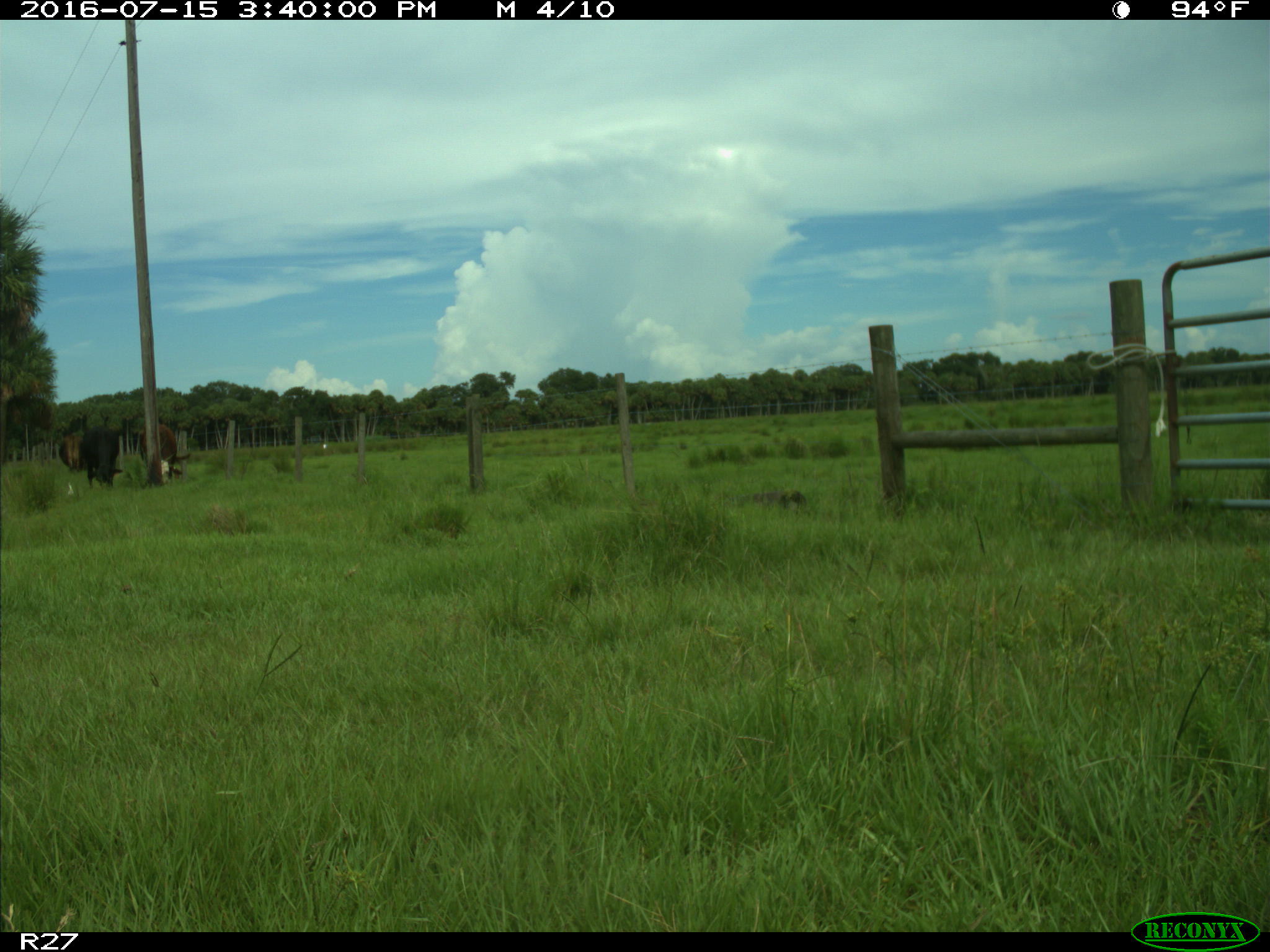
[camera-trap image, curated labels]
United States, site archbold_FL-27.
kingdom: Animalia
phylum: Chordata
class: Mammalia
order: Artiodactyla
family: Bovidae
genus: Bos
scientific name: Bos taurus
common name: domestic cow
Bos taurus (domestic cow).